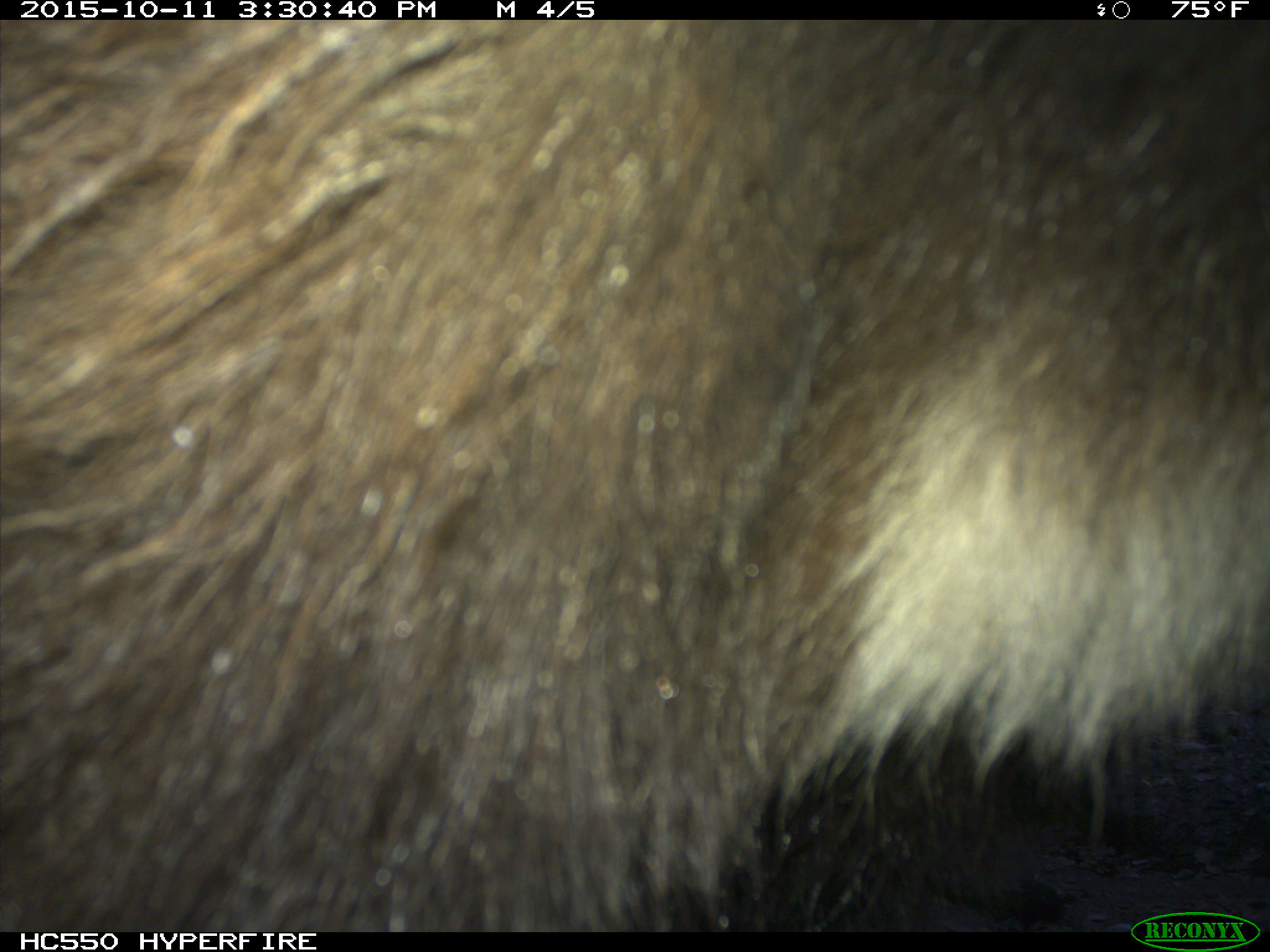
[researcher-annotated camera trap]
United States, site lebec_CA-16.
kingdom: Animalia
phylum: Chordata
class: Mammalia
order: Carnivora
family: Ursidae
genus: Ursus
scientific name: Ursus americanus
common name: american black bear